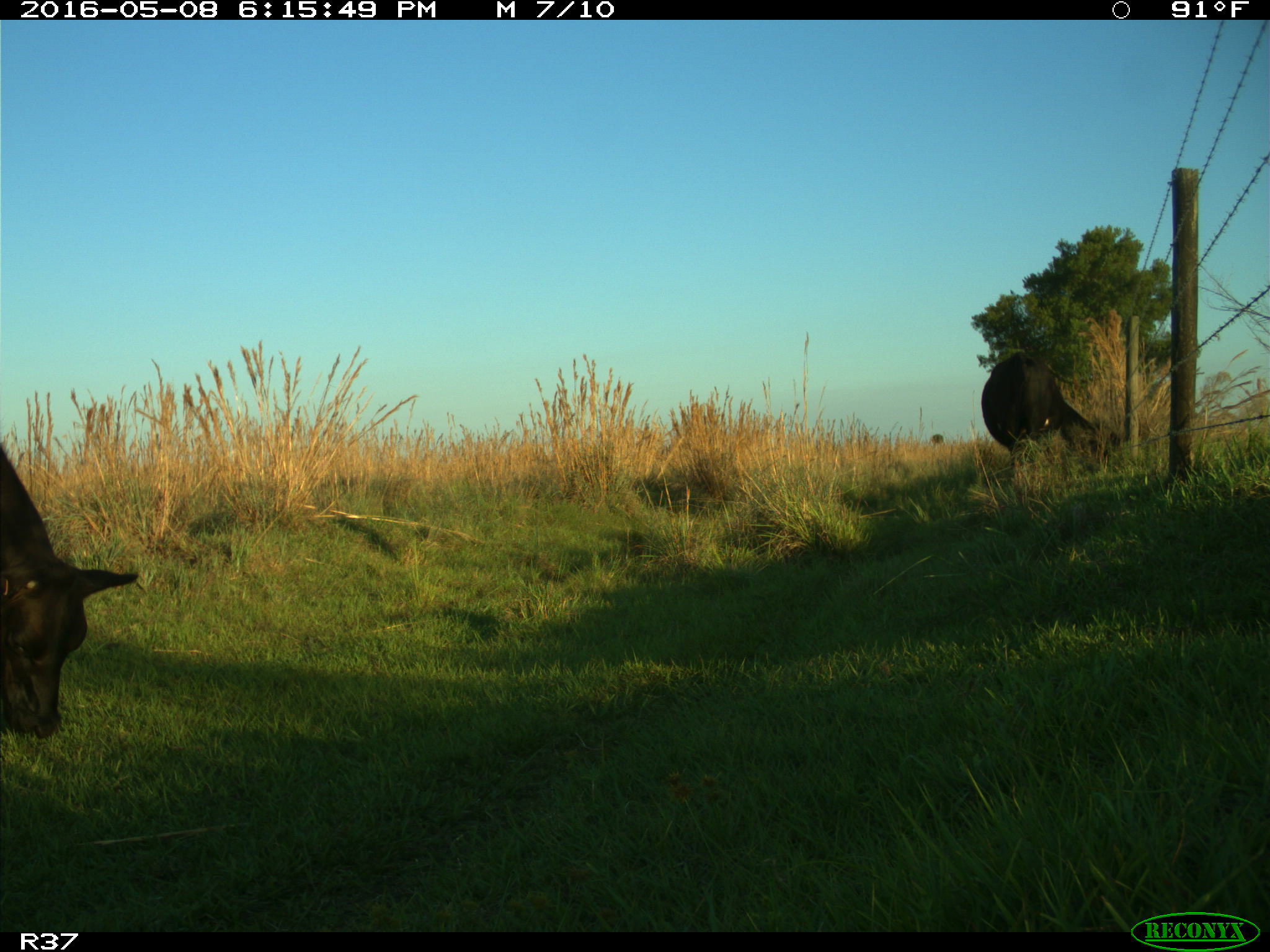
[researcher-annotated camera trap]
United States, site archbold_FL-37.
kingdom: Animalia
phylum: Chordata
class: Mammalia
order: Artiodactyla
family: Bovidae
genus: Bos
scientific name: Bos taurus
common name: domestic cow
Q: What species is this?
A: Bos taurus (domestic cow).